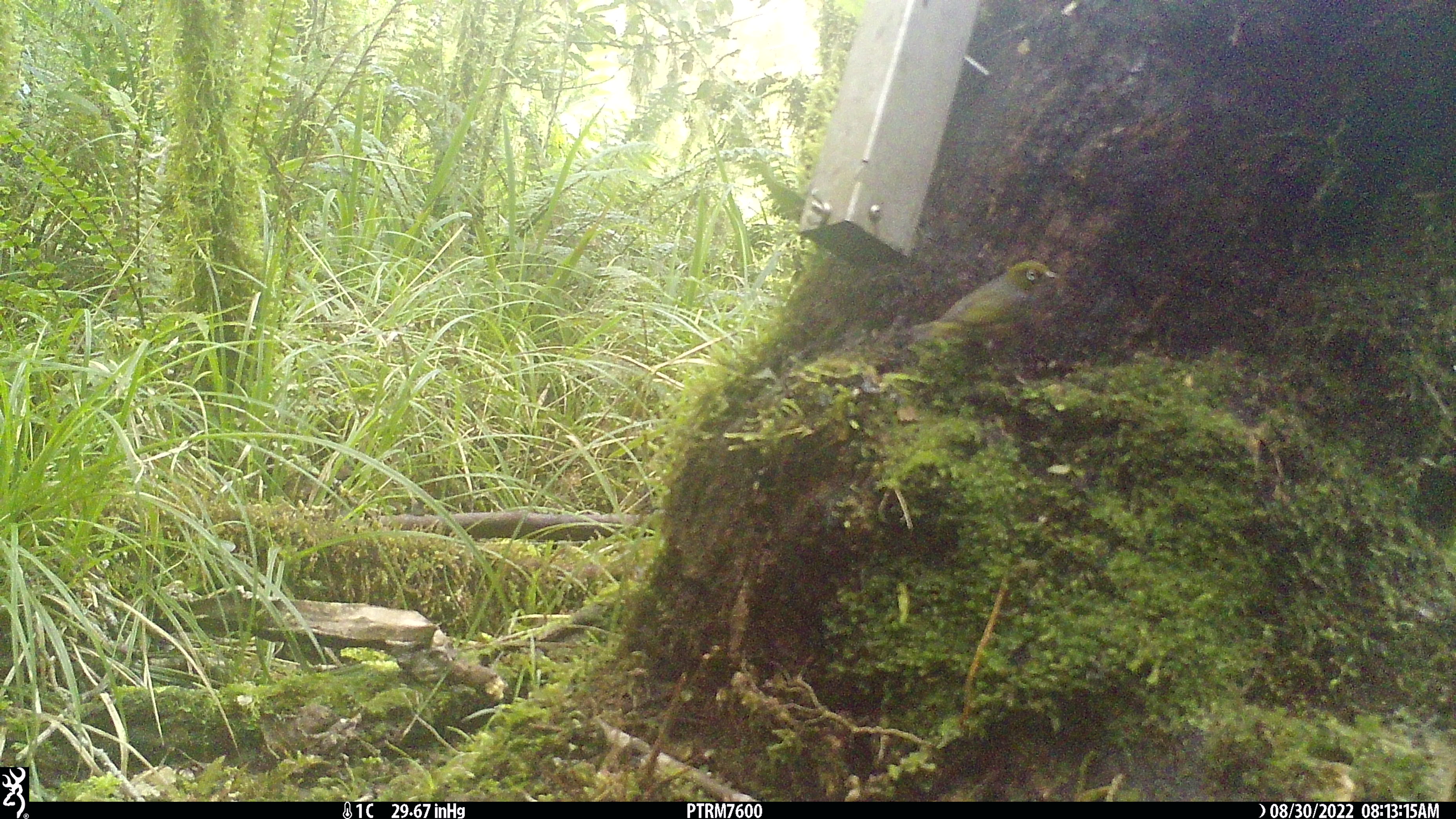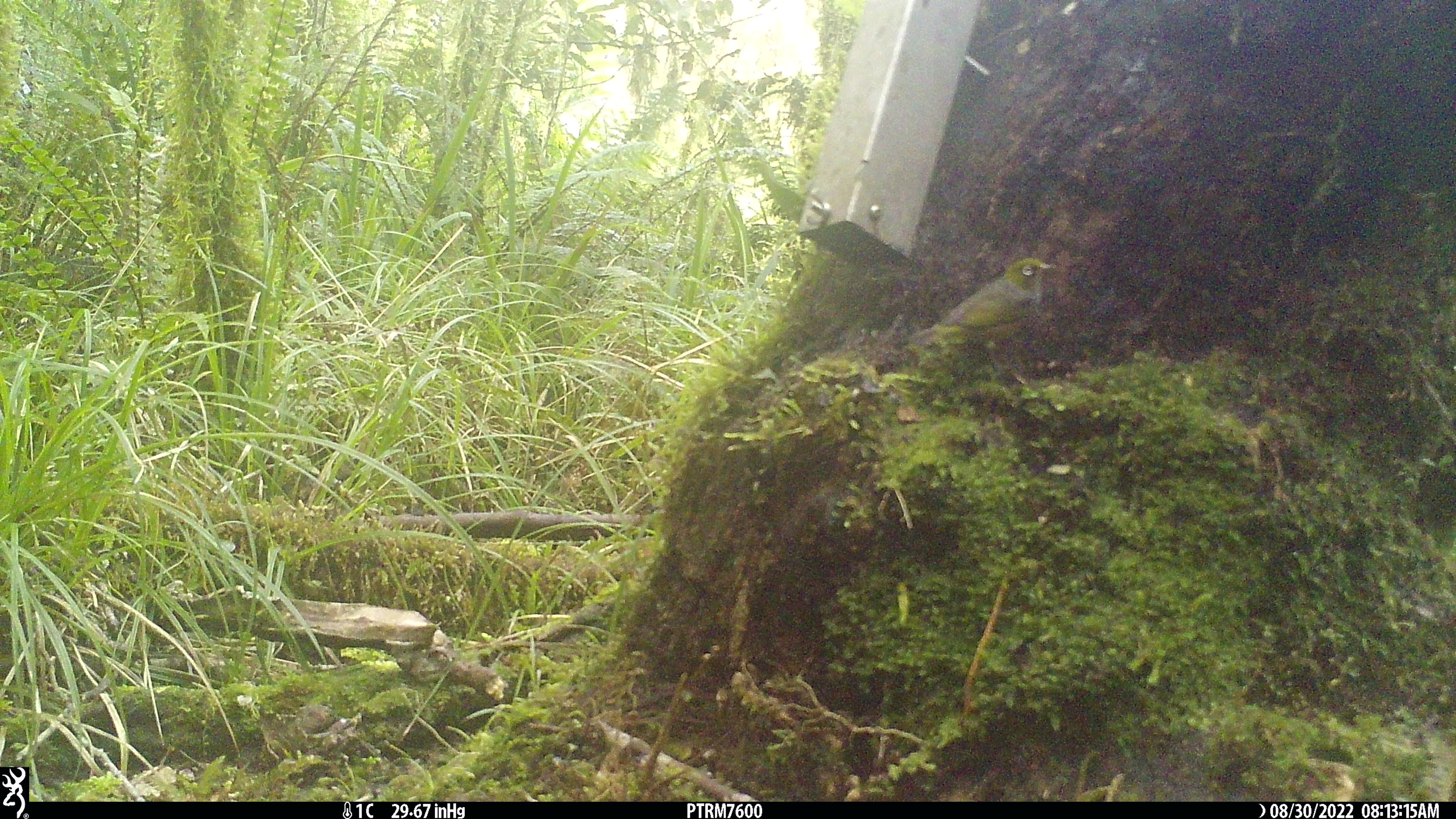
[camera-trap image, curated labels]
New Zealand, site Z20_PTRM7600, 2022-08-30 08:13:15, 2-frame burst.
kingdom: Animalia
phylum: Chordata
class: Aves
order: Passeriformes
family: Zosteropidae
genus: Zosterops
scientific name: Zosterops lateralis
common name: silvereye